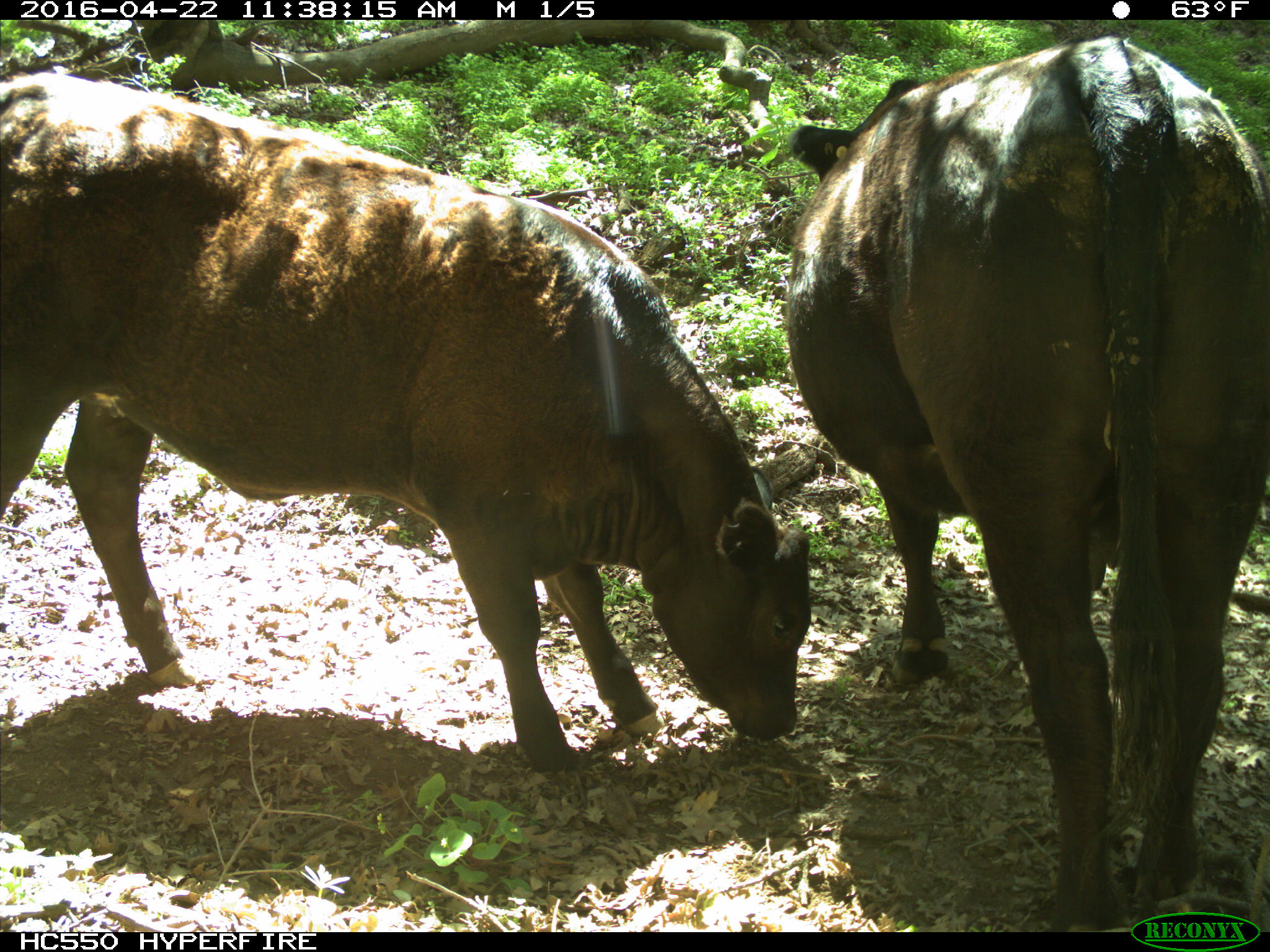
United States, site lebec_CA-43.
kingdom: Animalia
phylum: Chordata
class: Mammalia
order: Artiodactyla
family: Bovidae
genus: Bos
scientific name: Bos taurus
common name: domestic cow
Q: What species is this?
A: Bos taurus (domestic cow).